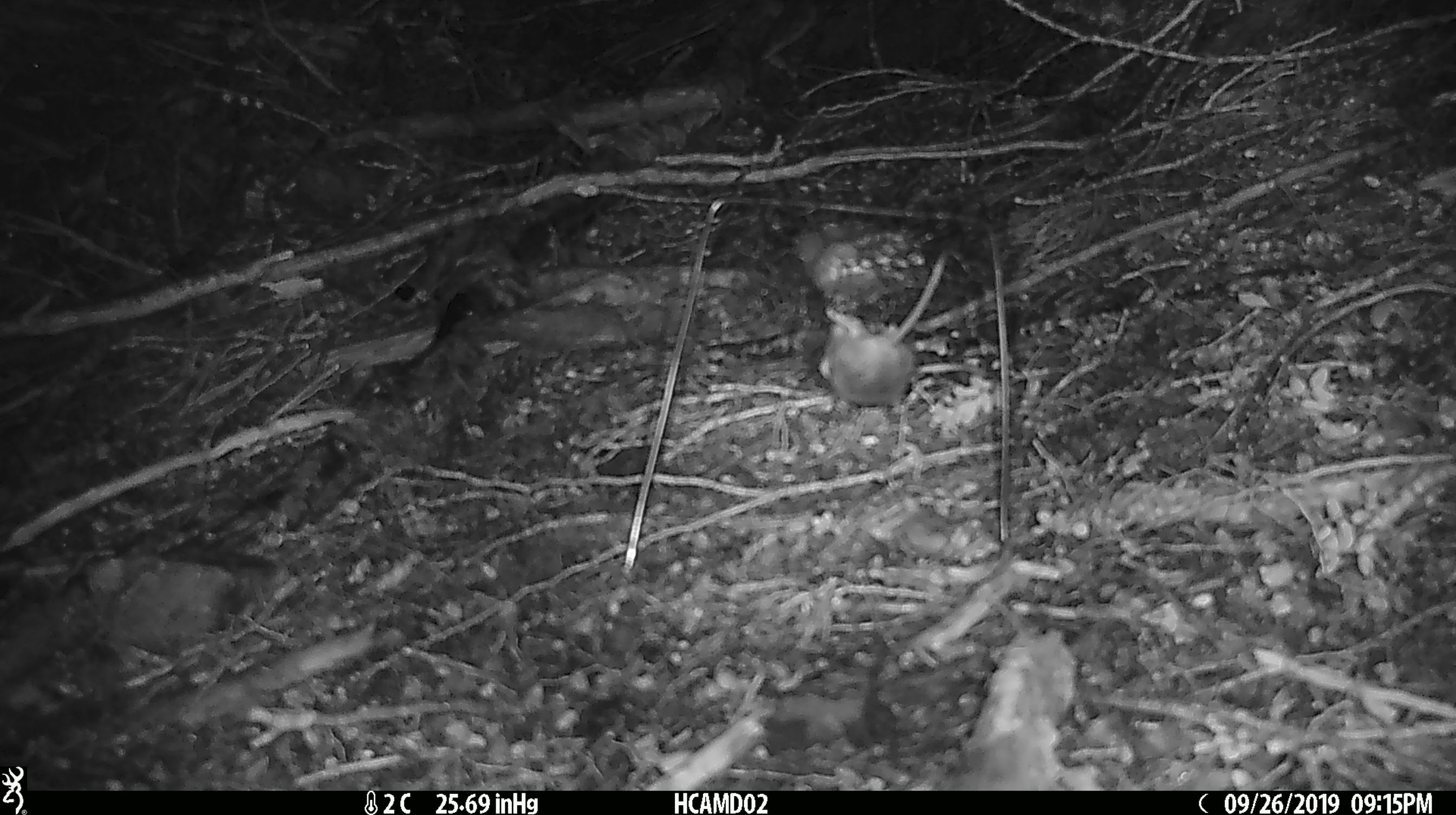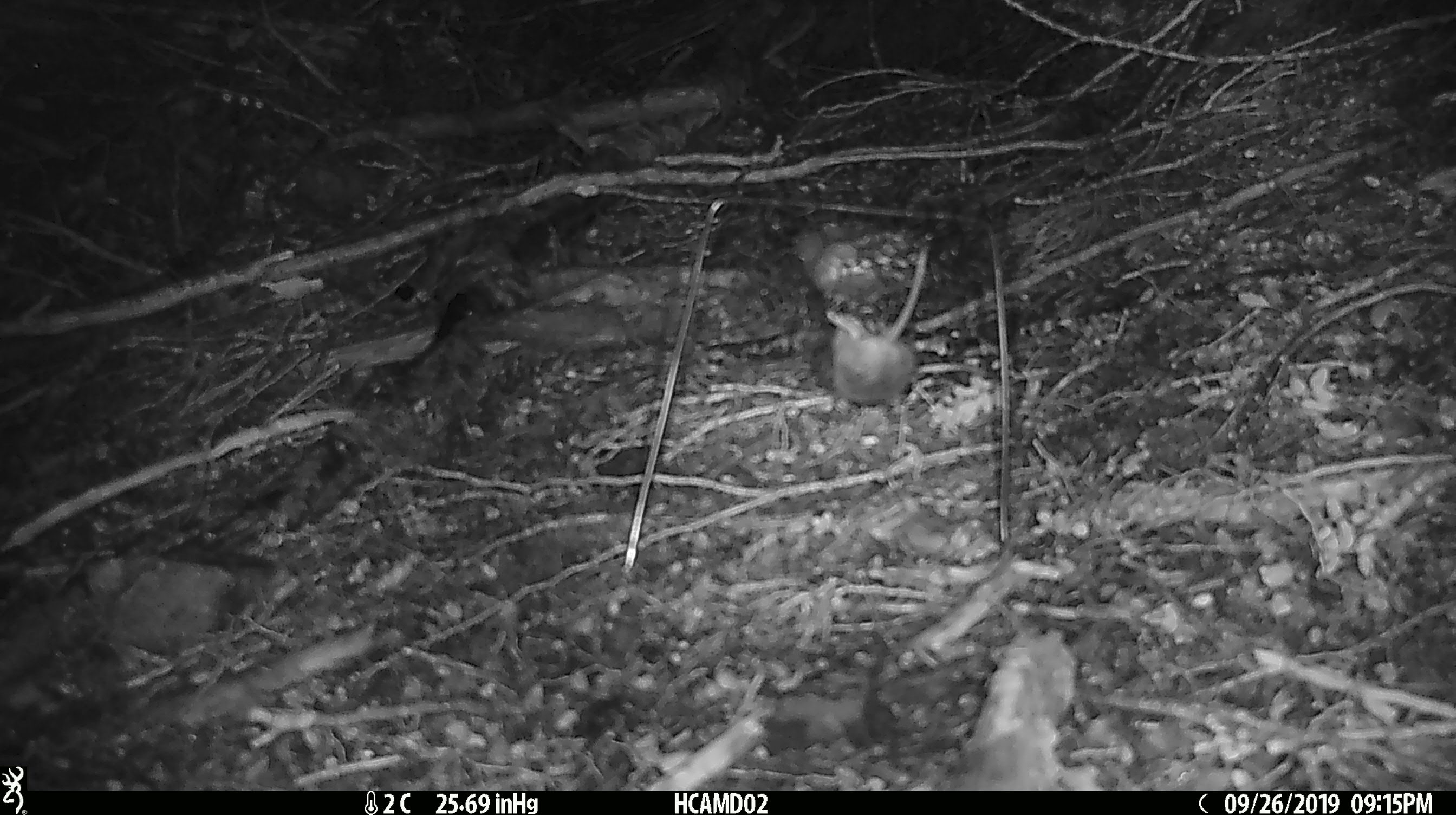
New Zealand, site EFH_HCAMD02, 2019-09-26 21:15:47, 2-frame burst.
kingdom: Animalia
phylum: Chordata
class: Mammalia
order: Rodentia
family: Muridae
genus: Mus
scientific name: Mus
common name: mouse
Mouse (Mus).